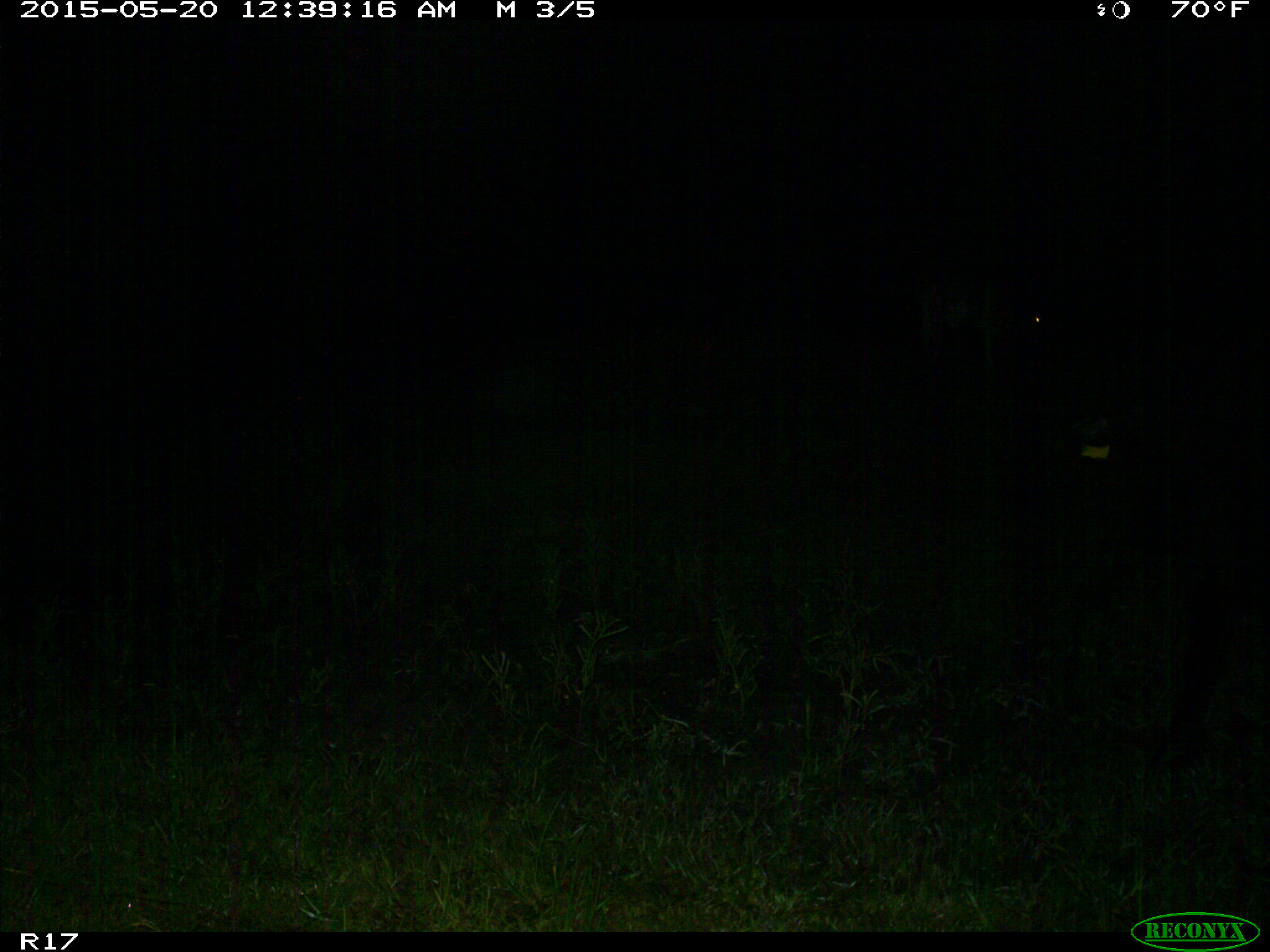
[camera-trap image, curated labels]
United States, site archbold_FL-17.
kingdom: Animalia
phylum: Chordata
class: Mammalia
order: Artiodactyla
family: Bovidae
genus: Bos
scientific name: Bos taurus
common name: domestic cow